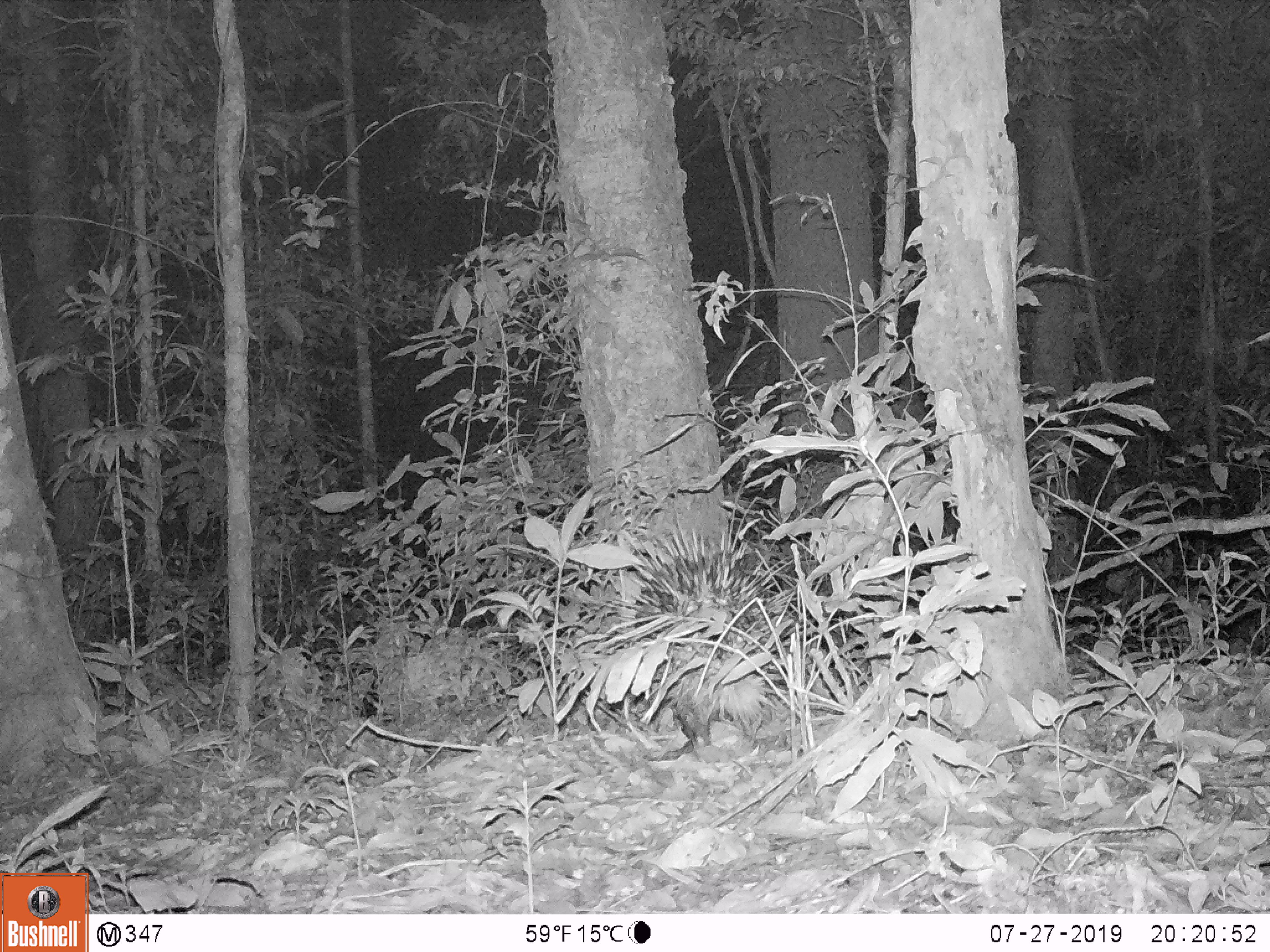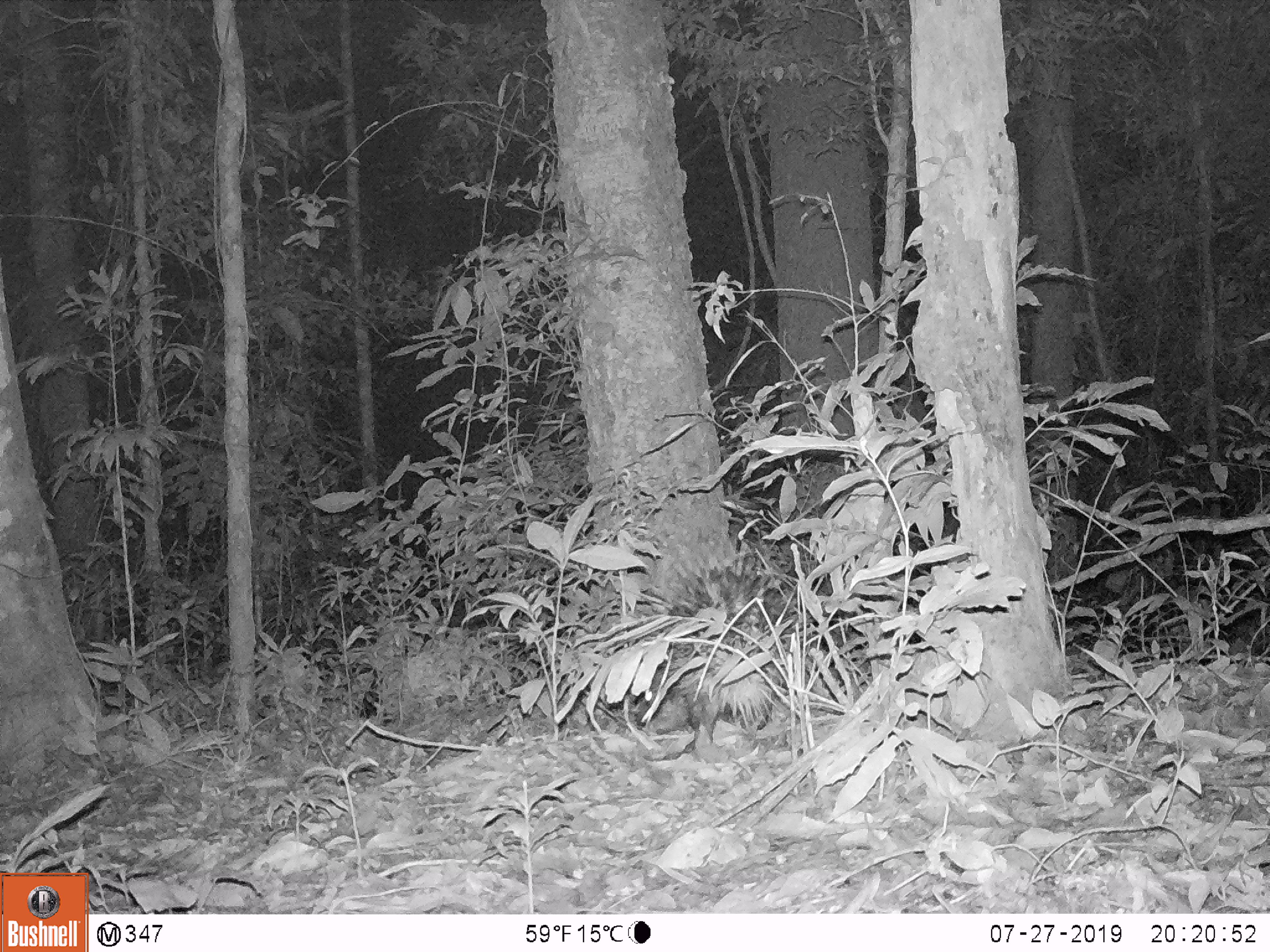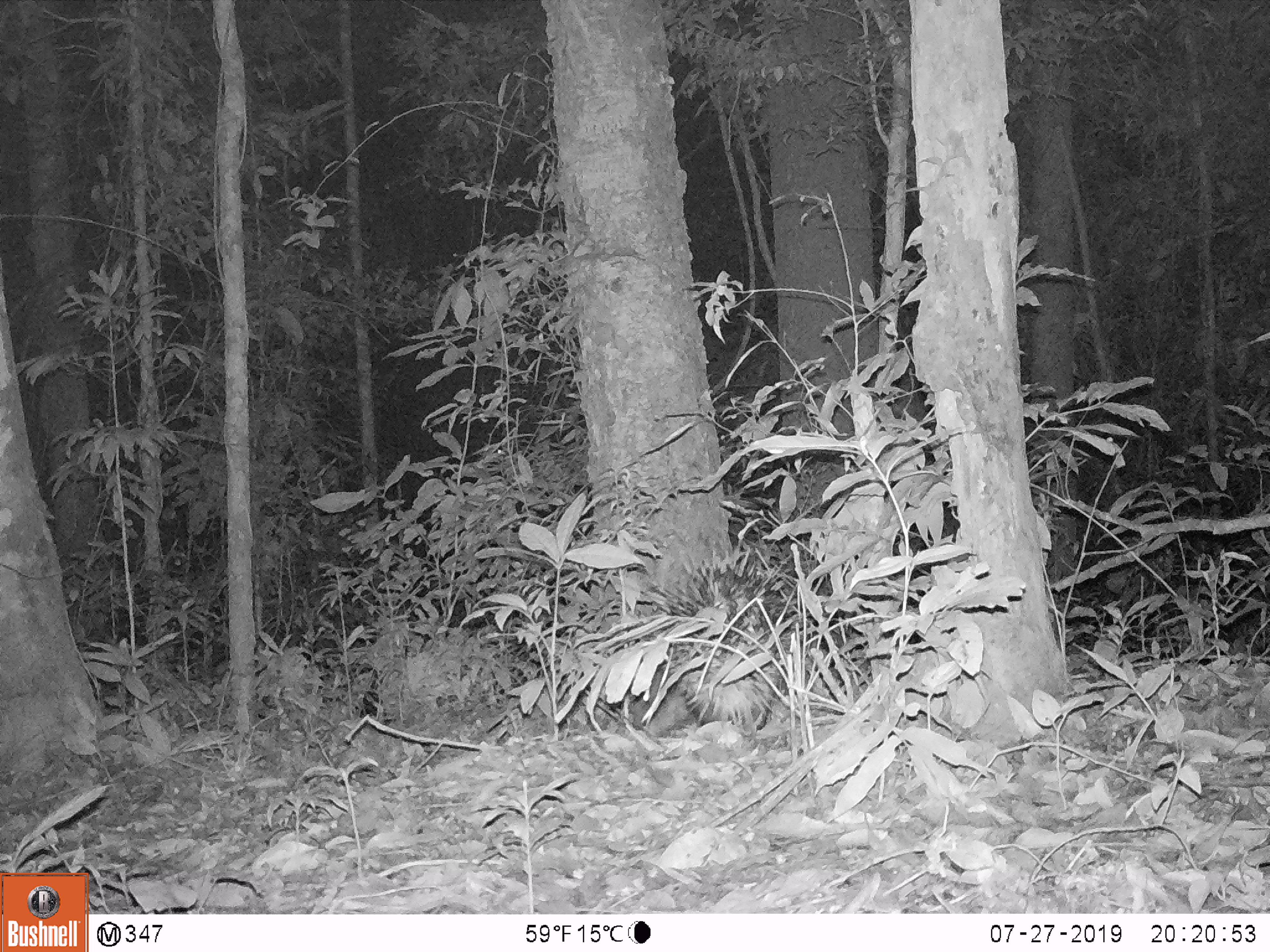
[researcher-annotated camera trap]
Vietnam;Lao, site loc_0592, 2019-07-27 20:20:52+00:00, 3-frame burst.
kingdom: Animalia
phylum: Chordata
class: Mammalia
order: Rodentia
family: Hystricidae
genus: Hystrix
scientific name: Hystrix brachyura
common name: malayan porcupine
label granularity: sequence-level